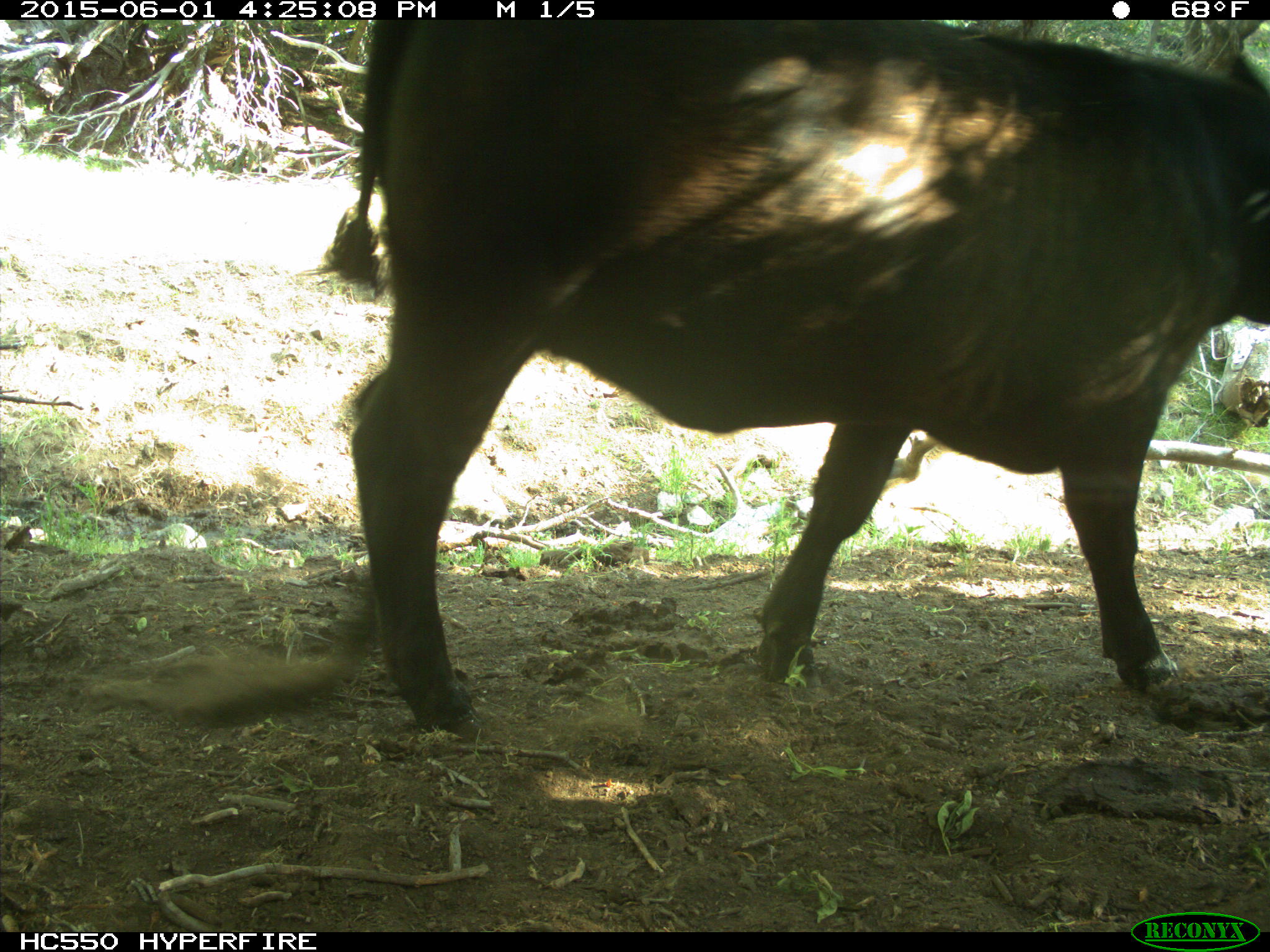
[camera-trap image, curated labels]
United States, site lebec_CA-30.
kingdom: Animalia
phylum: Chordata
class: Mammalia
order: Artiodactyla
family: Bovidae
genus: Bos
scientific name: Bos taurus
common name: domestic cow